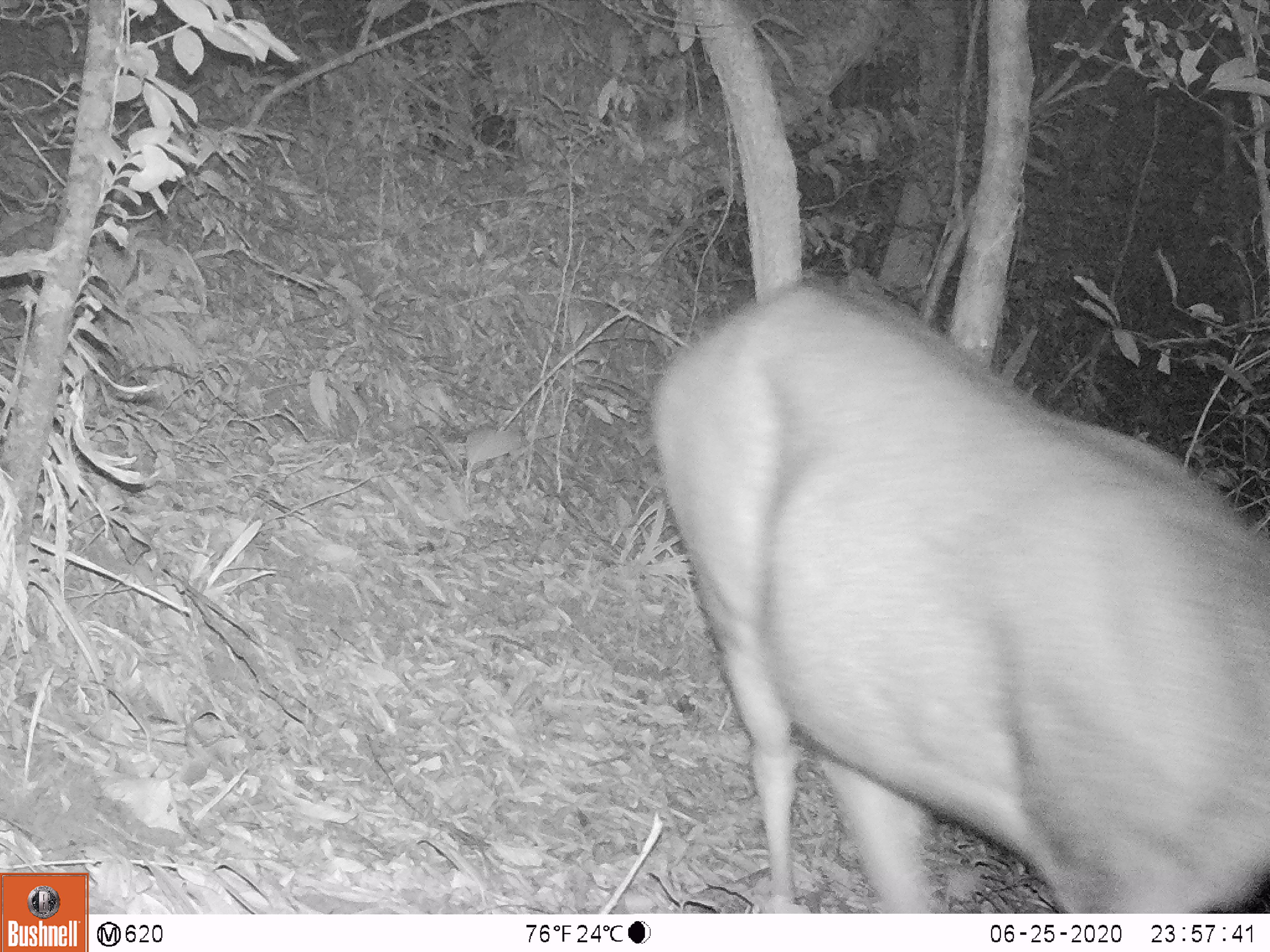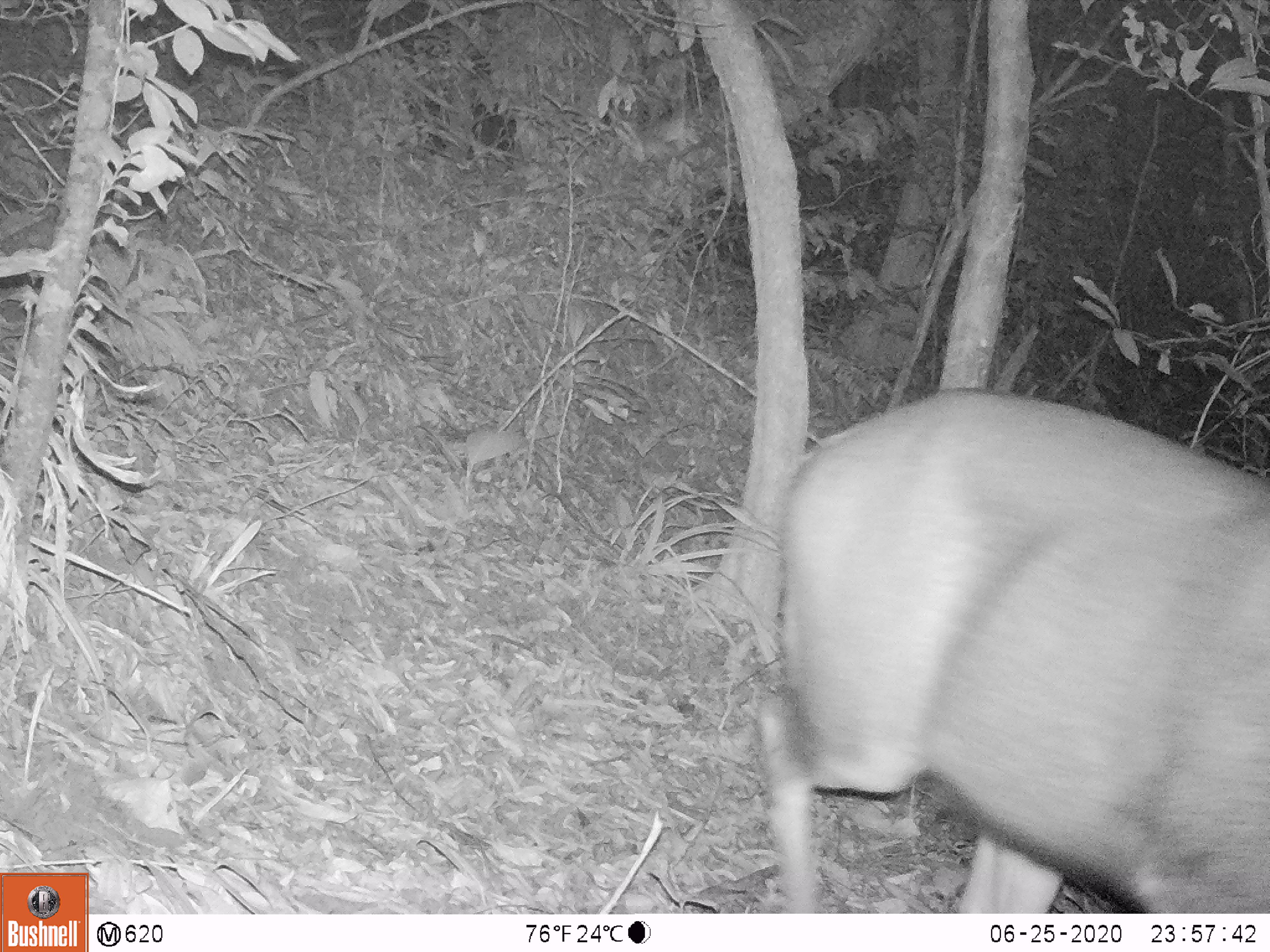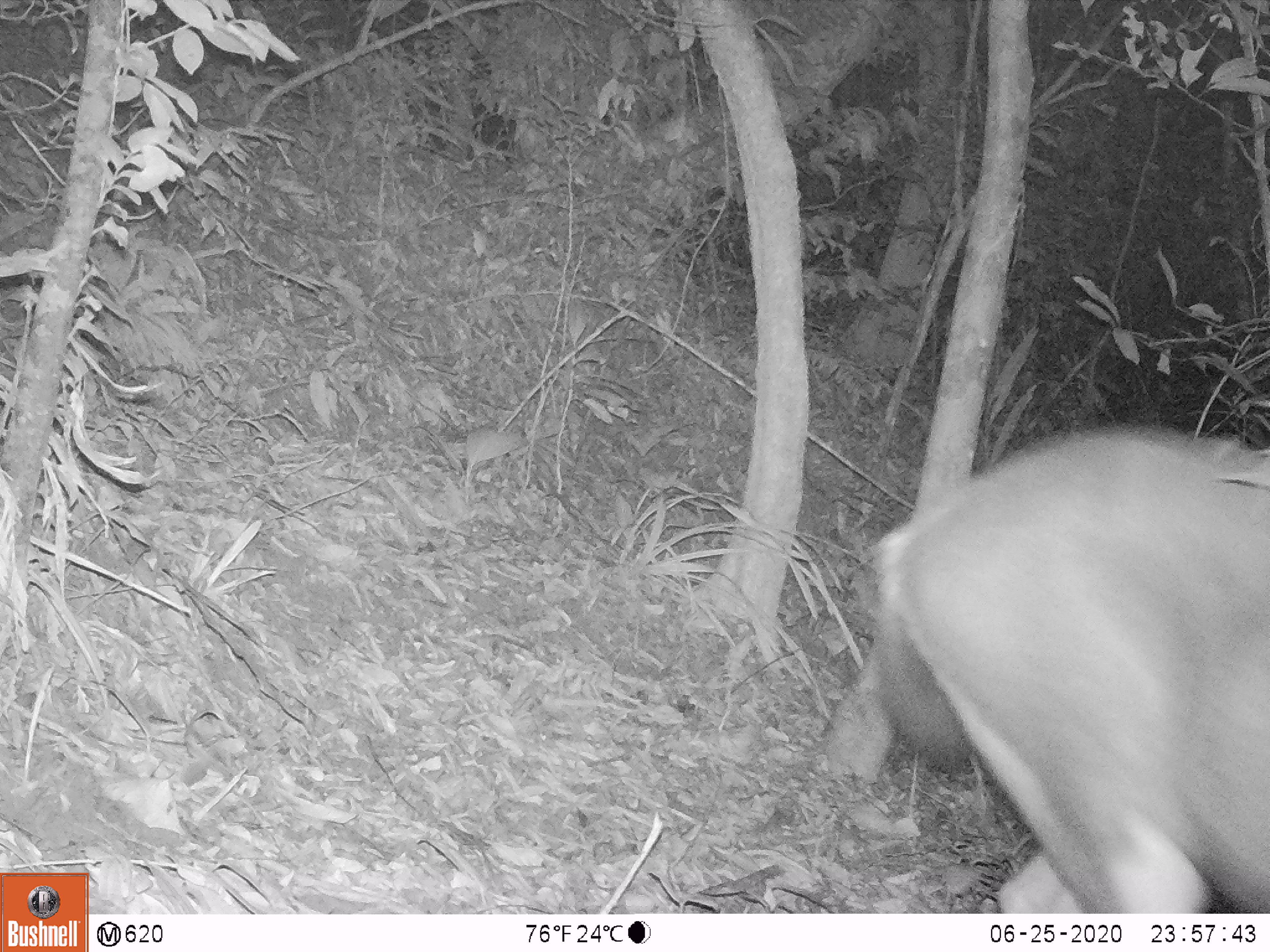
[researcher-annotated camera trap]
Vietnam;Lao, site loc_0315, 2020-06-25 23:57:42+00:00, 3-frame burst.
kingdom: Animalia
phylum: Chordata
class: Mammalia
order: Artiodactyla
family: Cervidae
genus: Rusa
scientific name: Rusa unicolor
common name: sambar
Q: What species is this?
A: Sambar (Rusa unicolor).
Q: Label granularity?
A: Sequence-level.